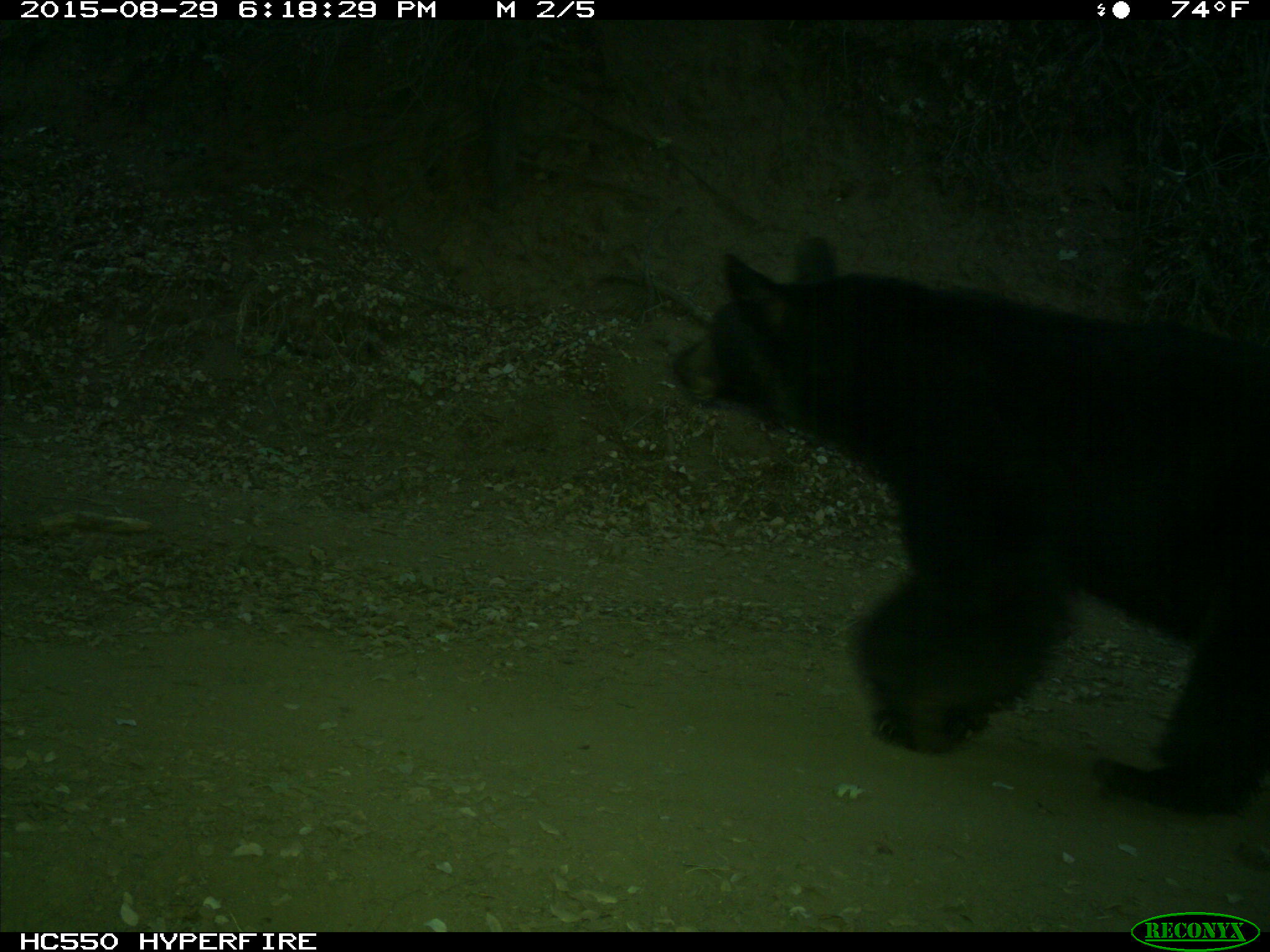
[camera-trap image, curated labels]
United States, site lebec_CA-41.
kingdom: Animalia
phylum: Chordata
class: Mammalia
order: Carnivora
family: Ursidae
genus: Ursus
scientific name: Ursus americanus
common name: american black bear